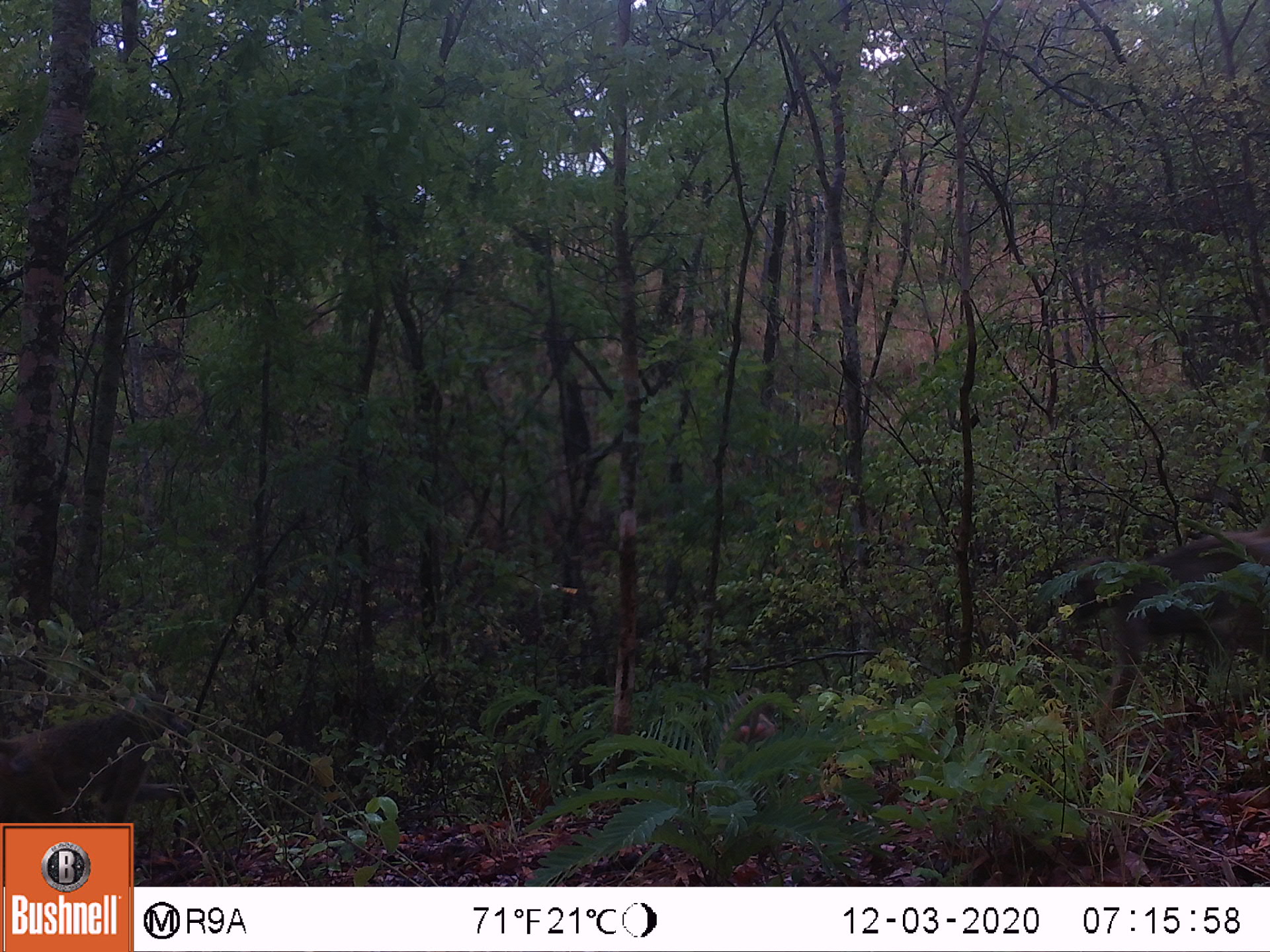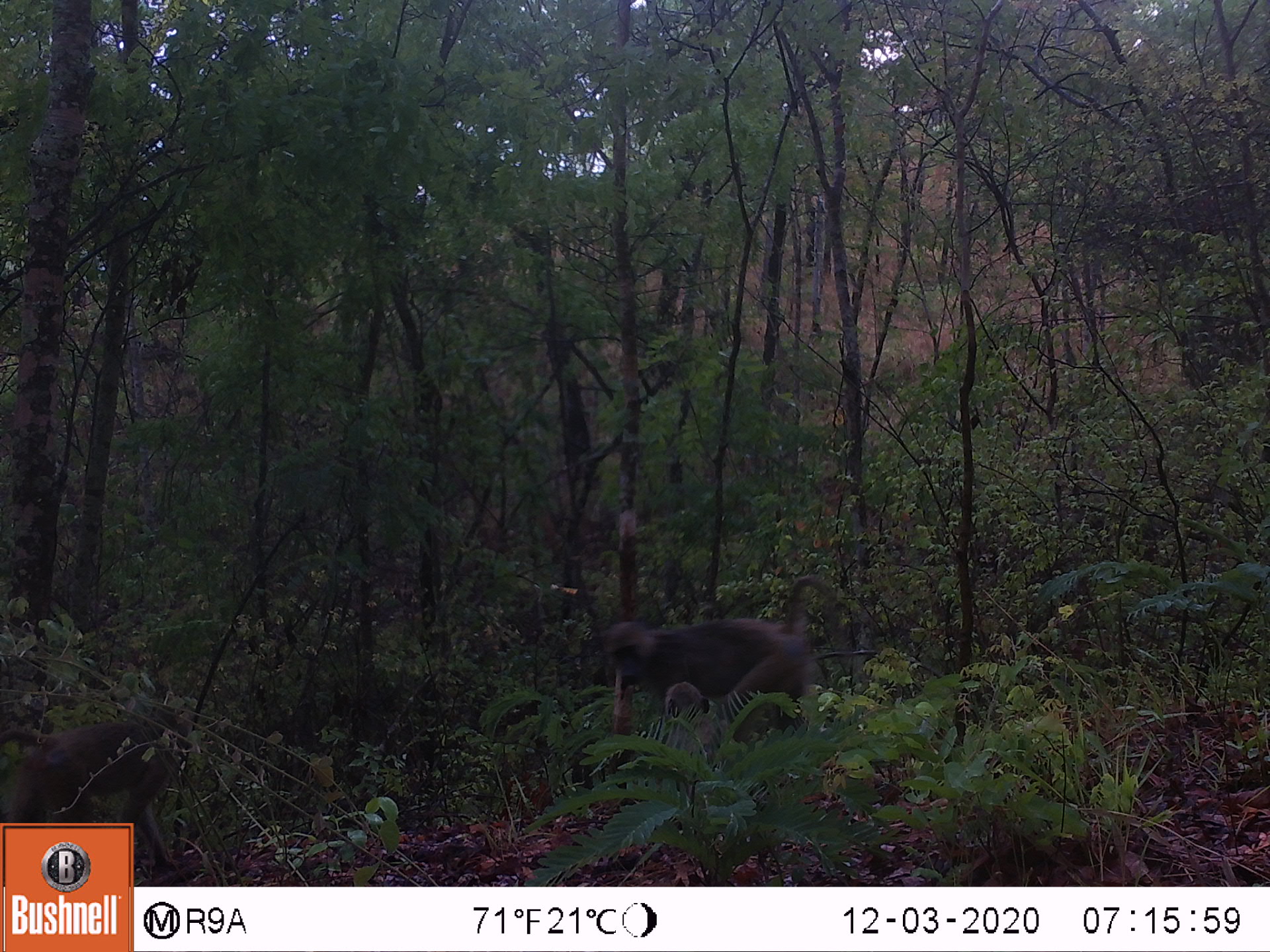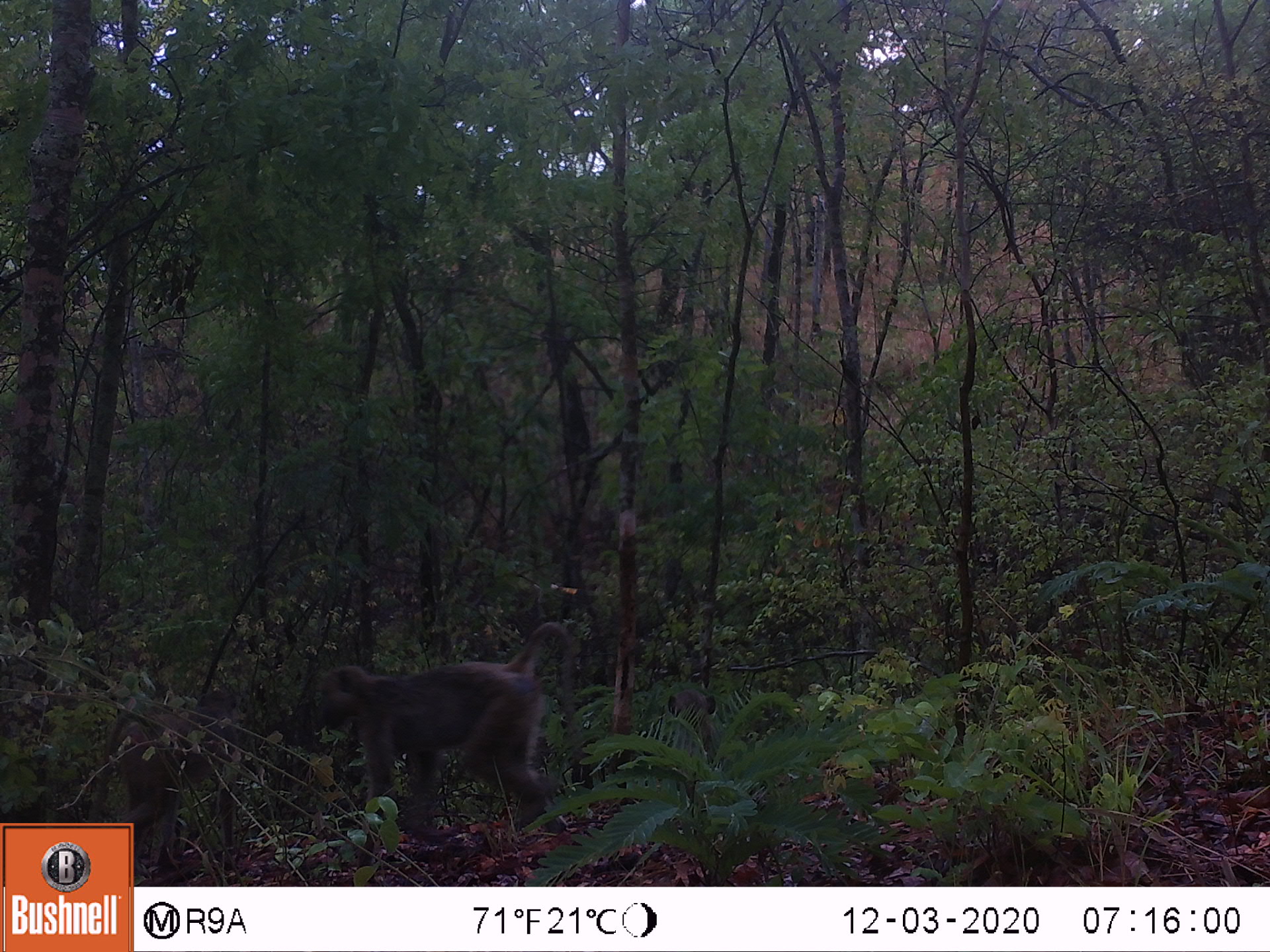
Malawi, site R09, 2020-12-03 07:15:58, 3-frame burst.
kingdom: Animalia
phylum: Chordata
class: Mammalia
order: Primates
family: Cercopithecidae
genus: Papio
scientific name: Papio cynocephalus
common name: yellow baboon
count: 3